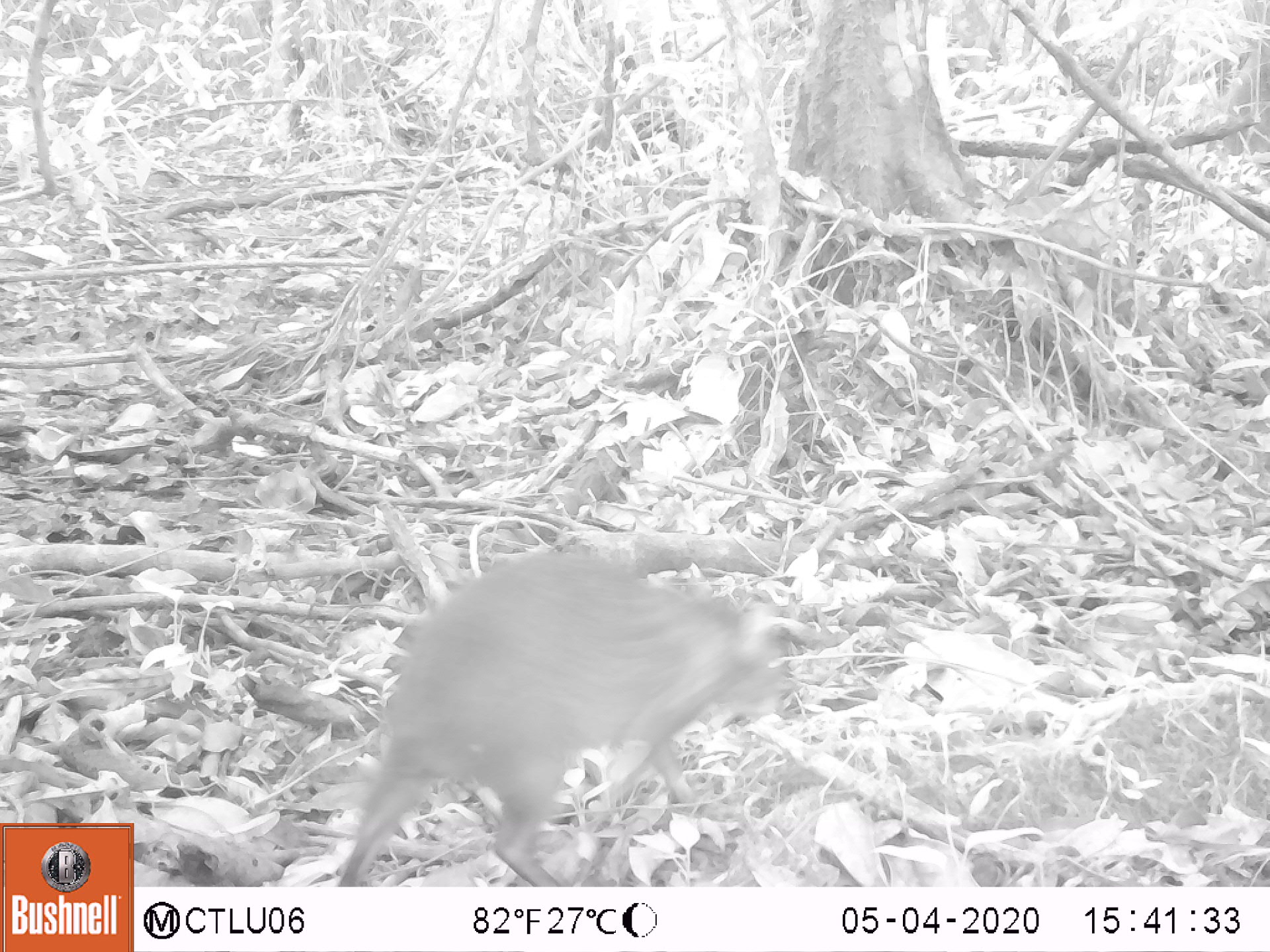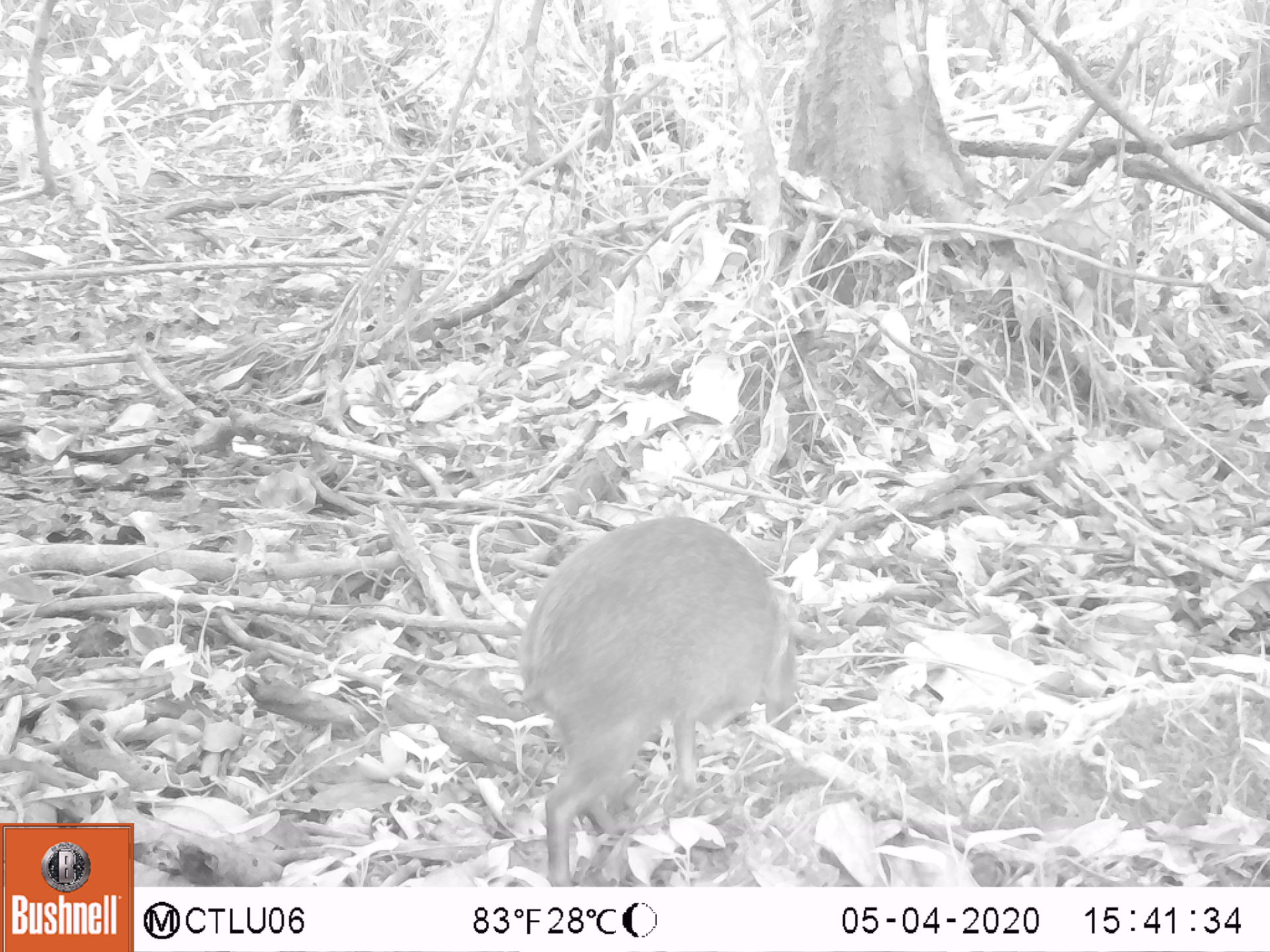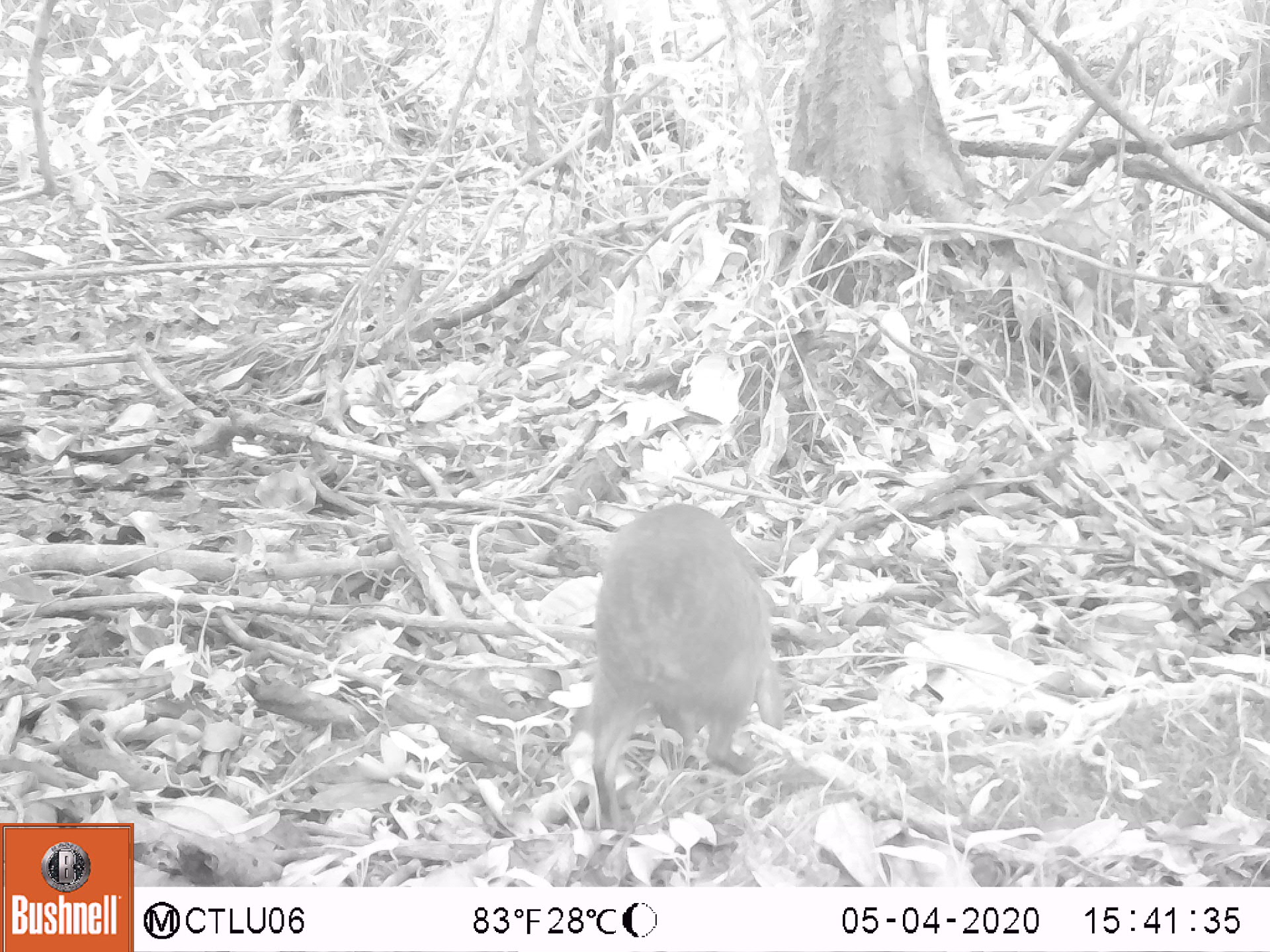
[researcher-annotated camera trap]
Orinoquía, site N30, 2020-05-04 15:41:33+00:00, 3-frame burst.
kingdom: Animalia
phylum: Chordata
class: Mammalia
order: Rodentia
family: Dasyproctidae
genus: Dasyprocta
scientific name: Dasyprocta fuliginosa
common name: black agouti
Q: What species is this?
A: Black agouti (Dasyprocta fuliginosa).